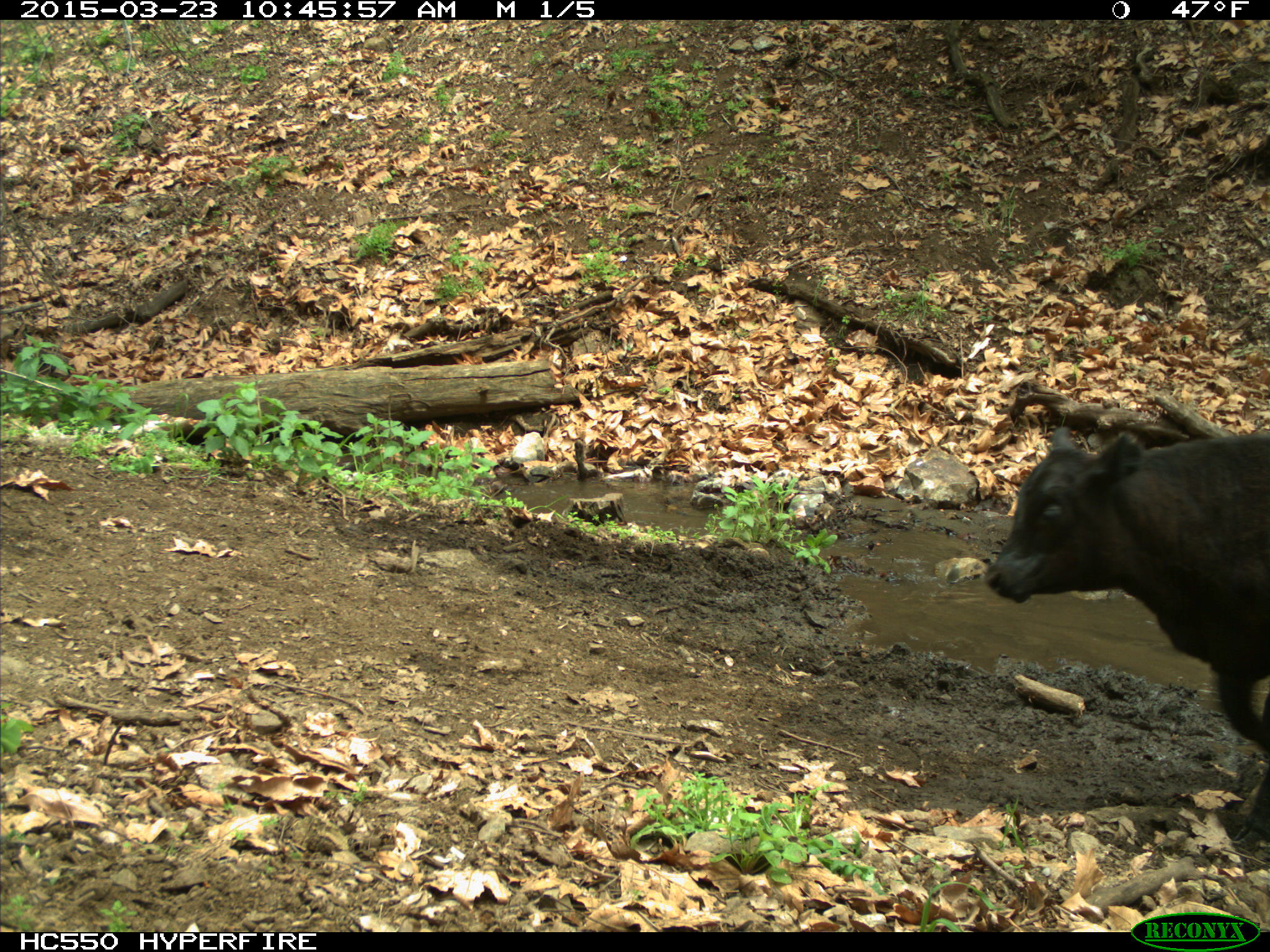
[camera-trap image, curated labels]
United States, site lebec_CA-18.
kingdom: Animalia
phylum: Chordata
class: Mammalia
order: Artiodactyla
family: Bovidae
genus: Bos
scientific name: Bos taurus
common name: domestic cow